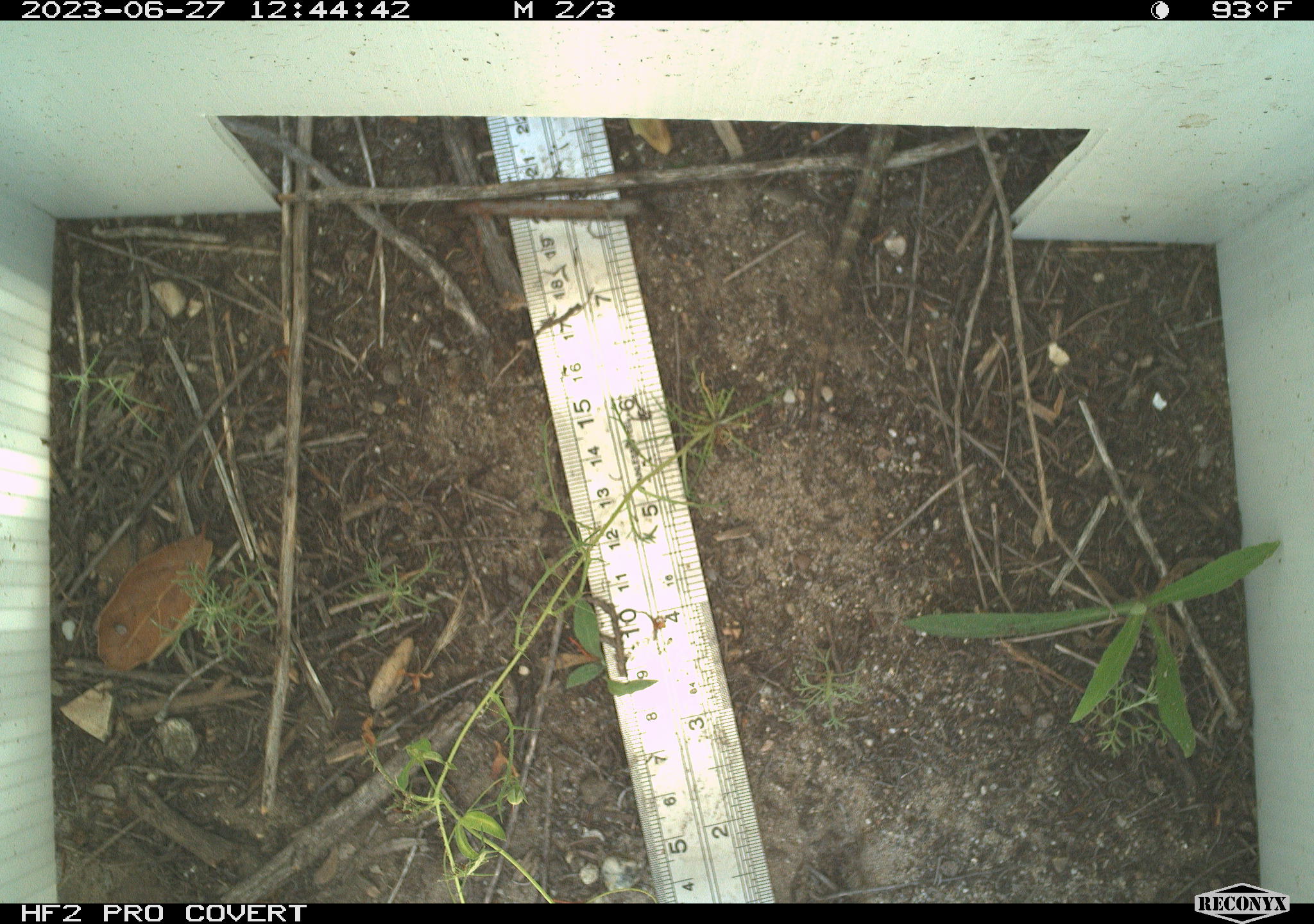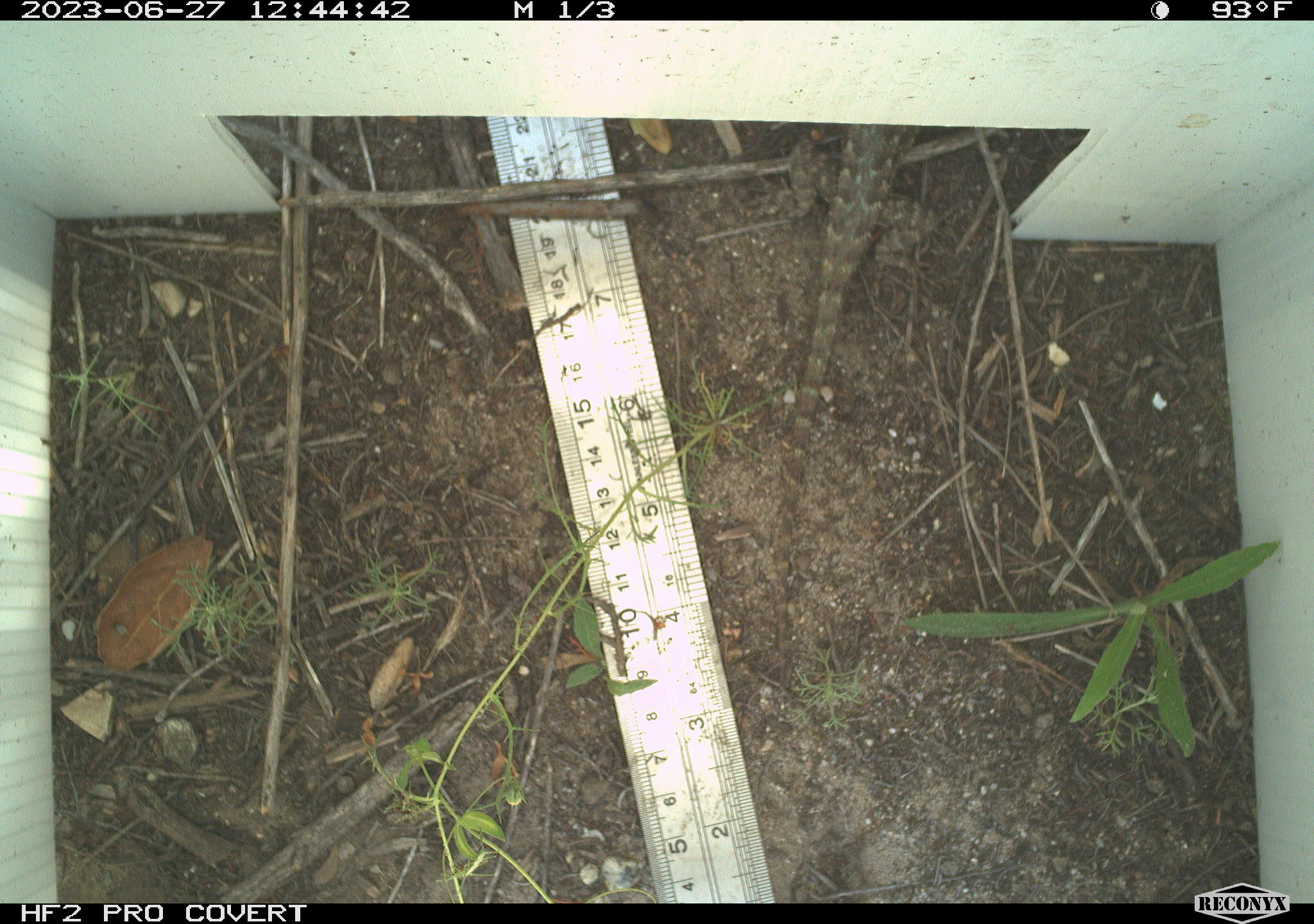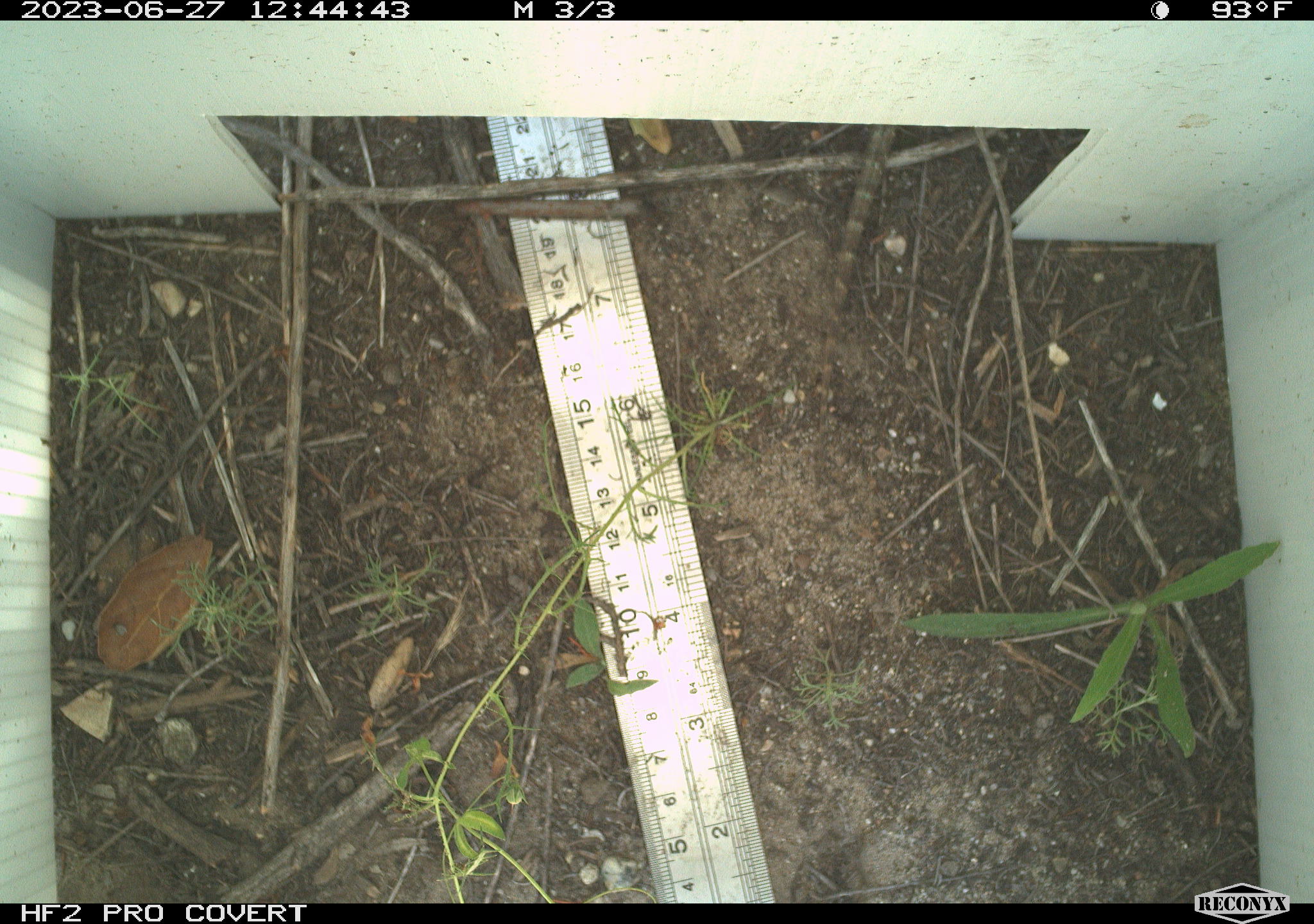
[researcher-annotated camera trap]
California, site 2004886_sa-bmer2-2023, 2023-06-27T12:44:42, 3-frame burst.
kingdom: Animalia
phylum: Chordata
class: Reptilia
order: Squamata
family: Phrynosomatidae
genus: Sceloporus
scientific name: Sceloporus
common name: spiny lizards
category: sceloporus species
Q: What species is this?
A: Sceloporus species (spiny lizards) (Sceloporus).